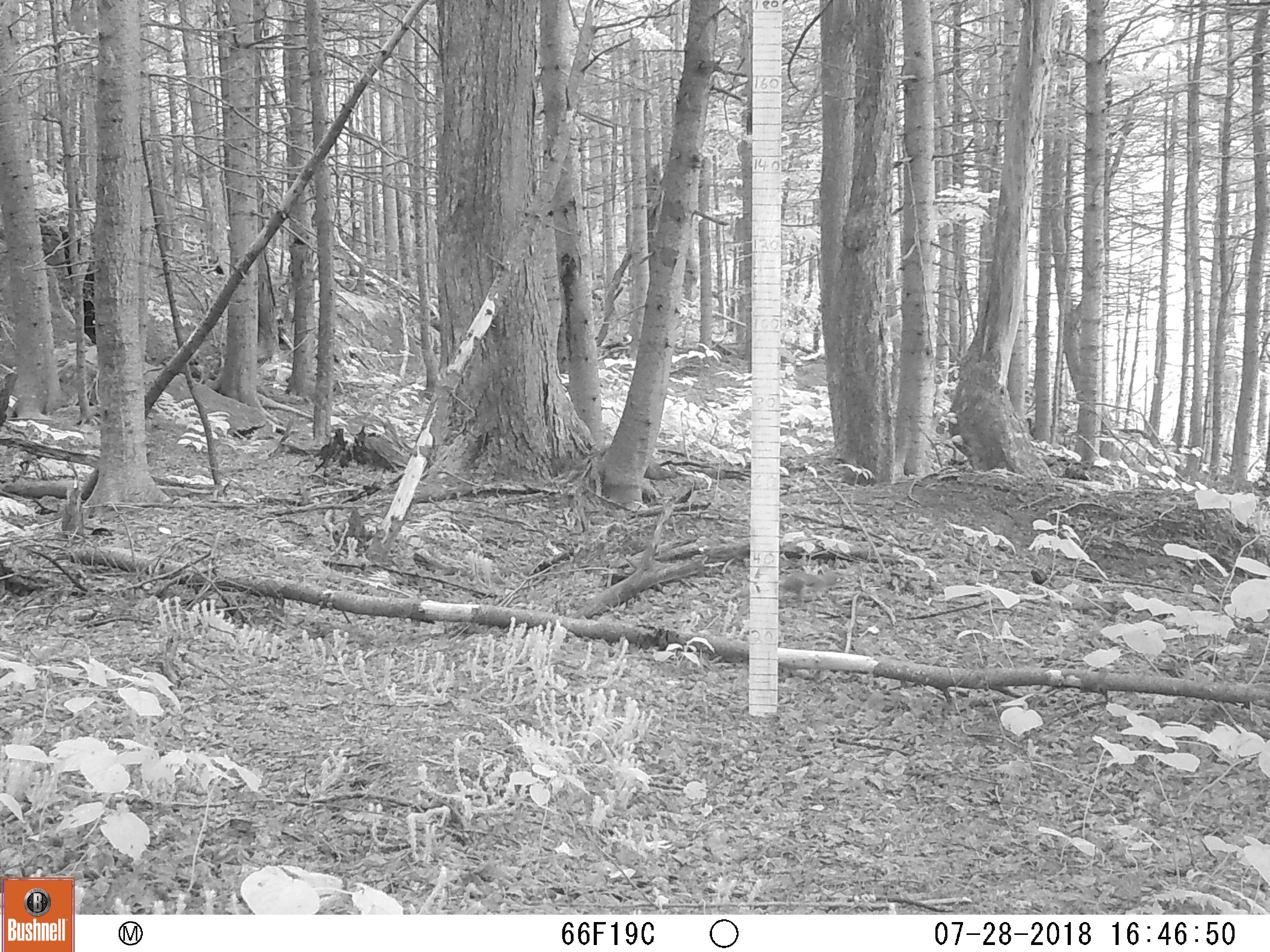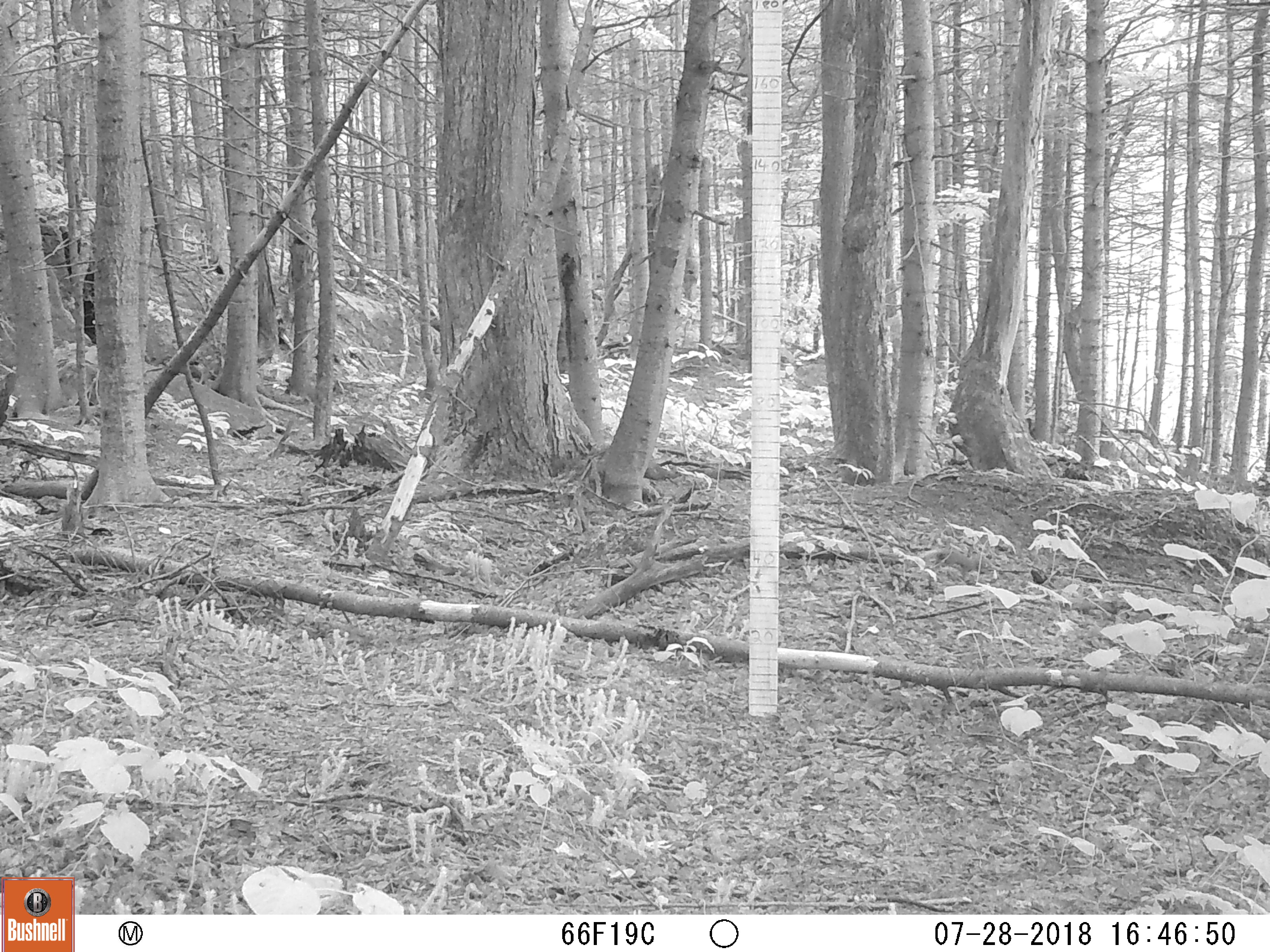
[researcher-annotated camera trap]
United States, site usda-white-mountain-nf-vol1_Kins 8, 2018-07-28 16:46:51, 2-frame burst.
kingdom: Animalia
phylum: Chordata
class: Mammalia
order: Rodentia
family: Sciuridae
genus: Tamiasciurus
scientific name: Tamiasciurus hudsonicus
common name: red squirrel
Red squirrel (Tamiasciurus hudsonicus).